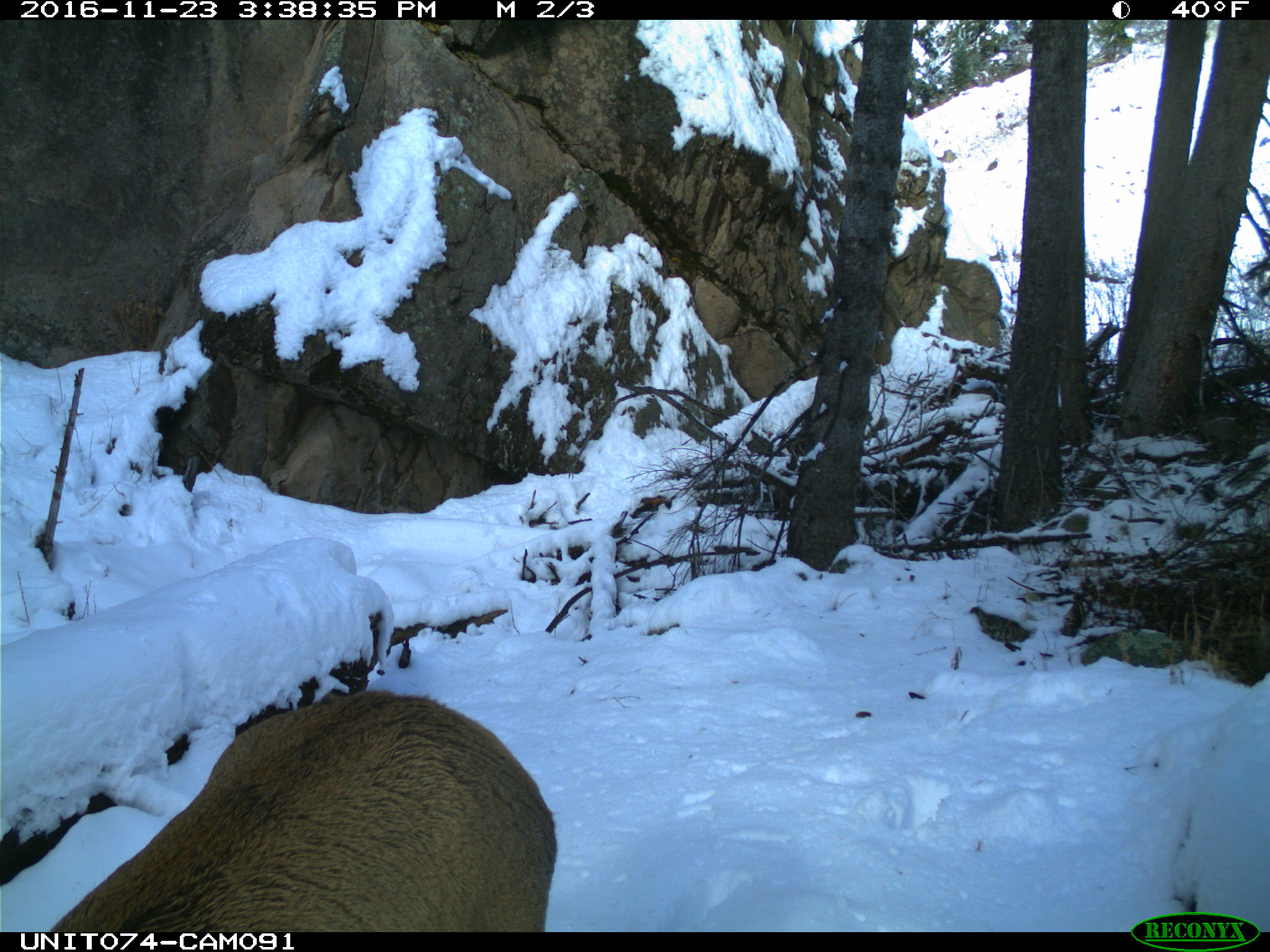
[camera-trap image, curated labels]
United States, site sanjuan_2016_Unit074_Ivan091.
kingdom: Animalia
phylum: Chordata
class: Mammalia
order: Artiodactyla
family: Cervidae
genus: Cervus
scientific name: Cervus elaphus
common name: red deer